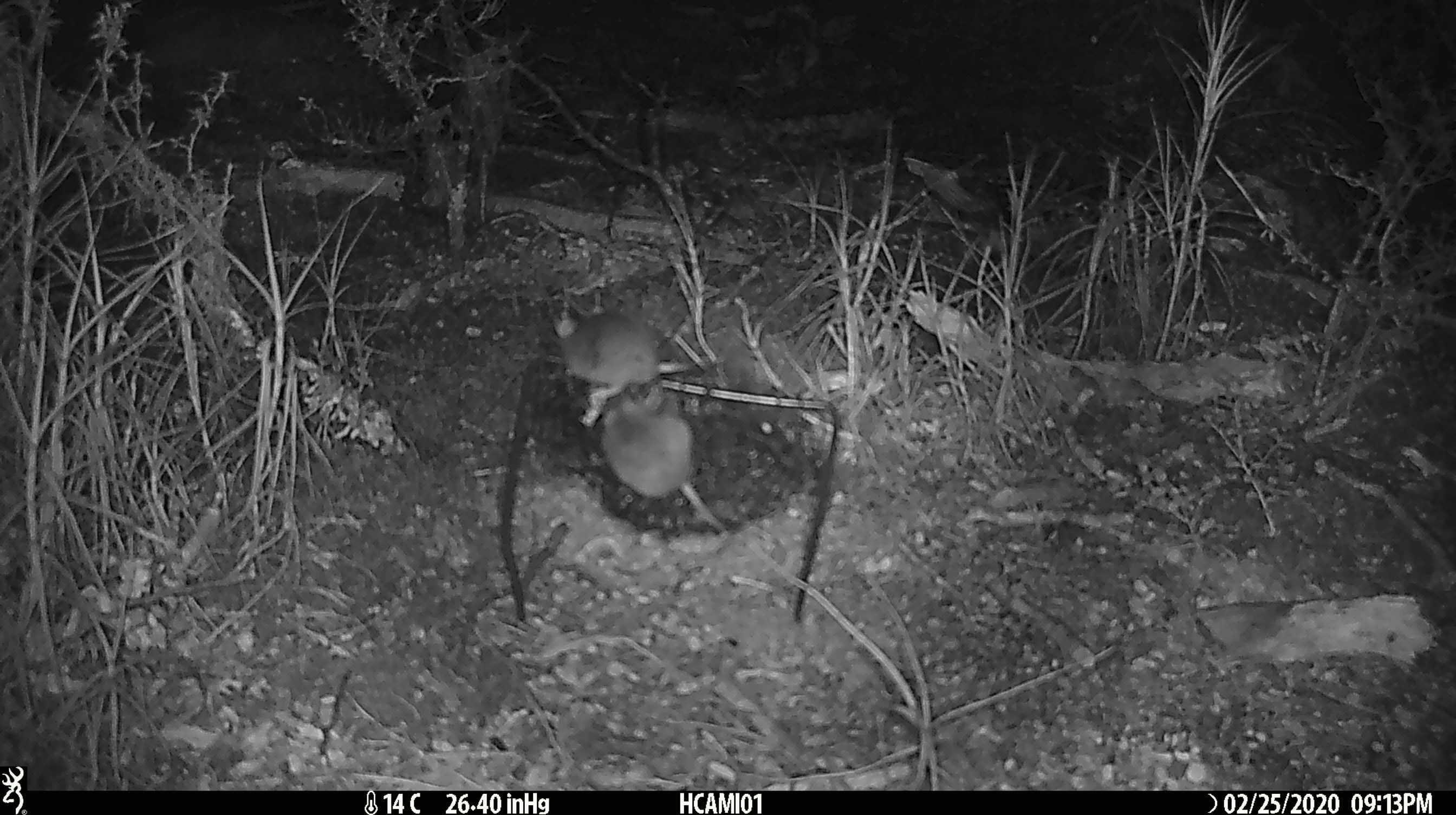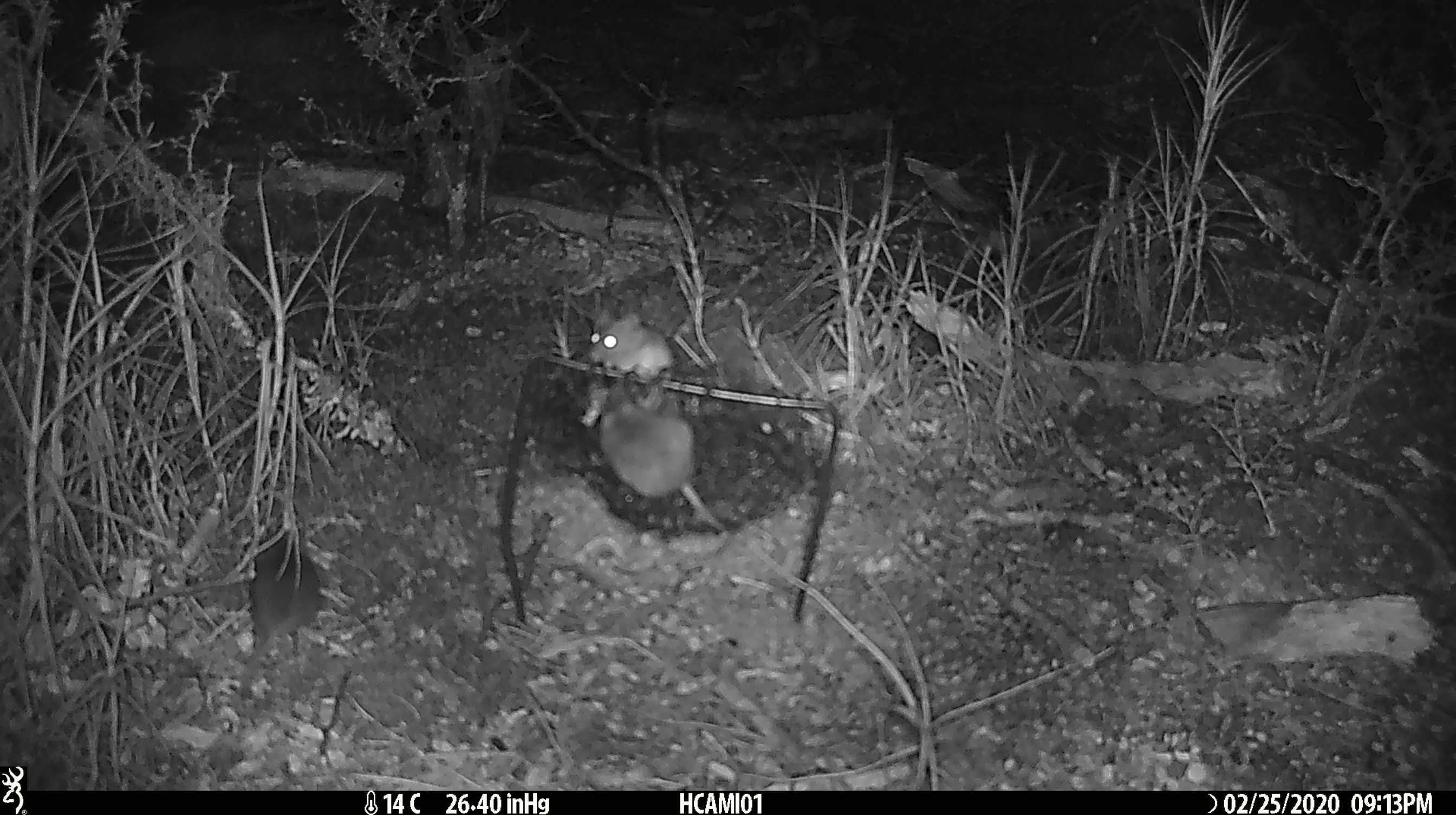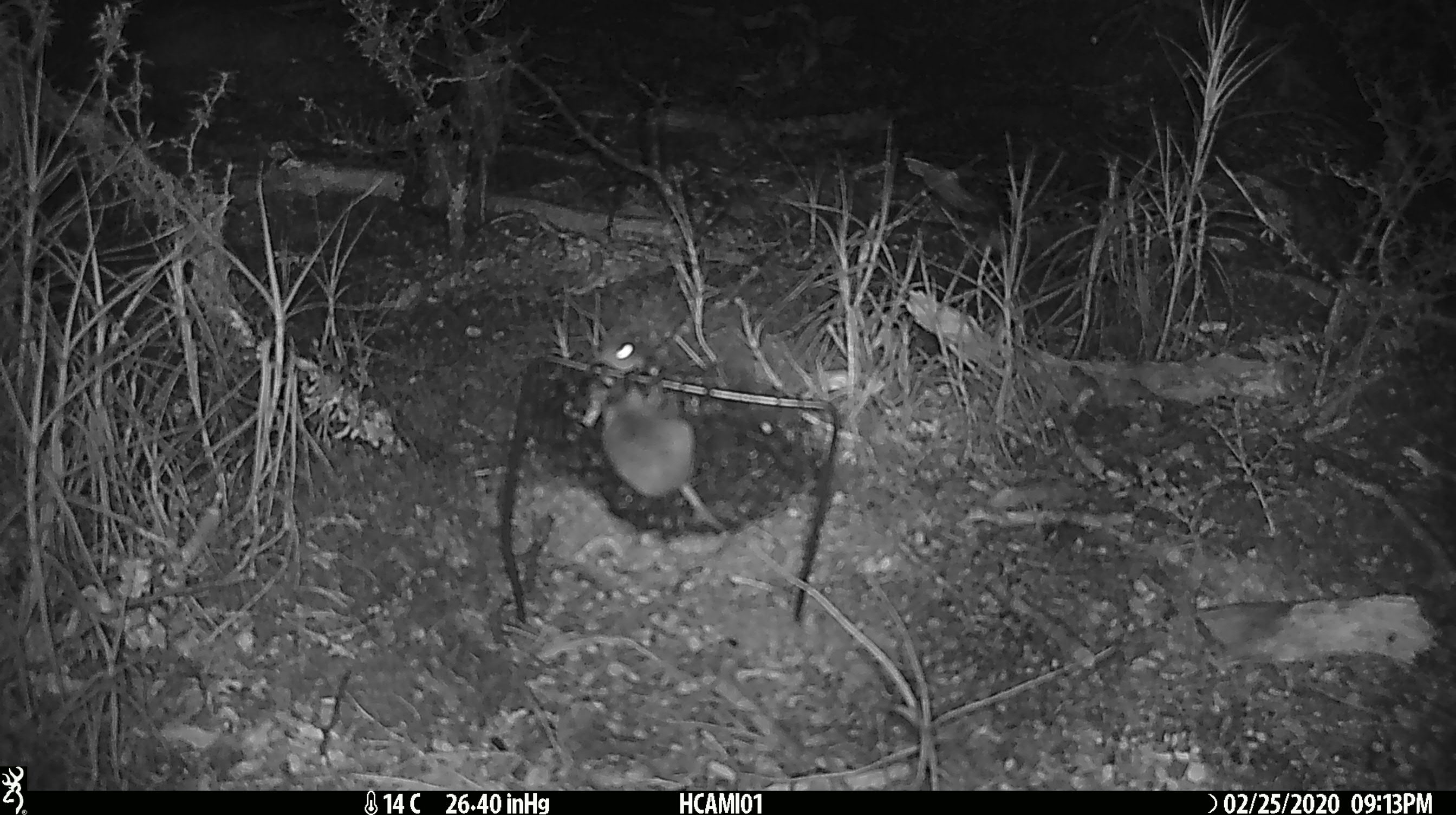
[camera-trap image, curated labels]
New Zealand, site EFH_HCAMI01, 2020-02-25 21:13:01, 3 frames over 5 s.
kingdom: Animalia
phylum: Chordata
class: Mammalia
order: Rodentia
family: Muridae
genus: Mus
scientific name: Mus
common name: mouse